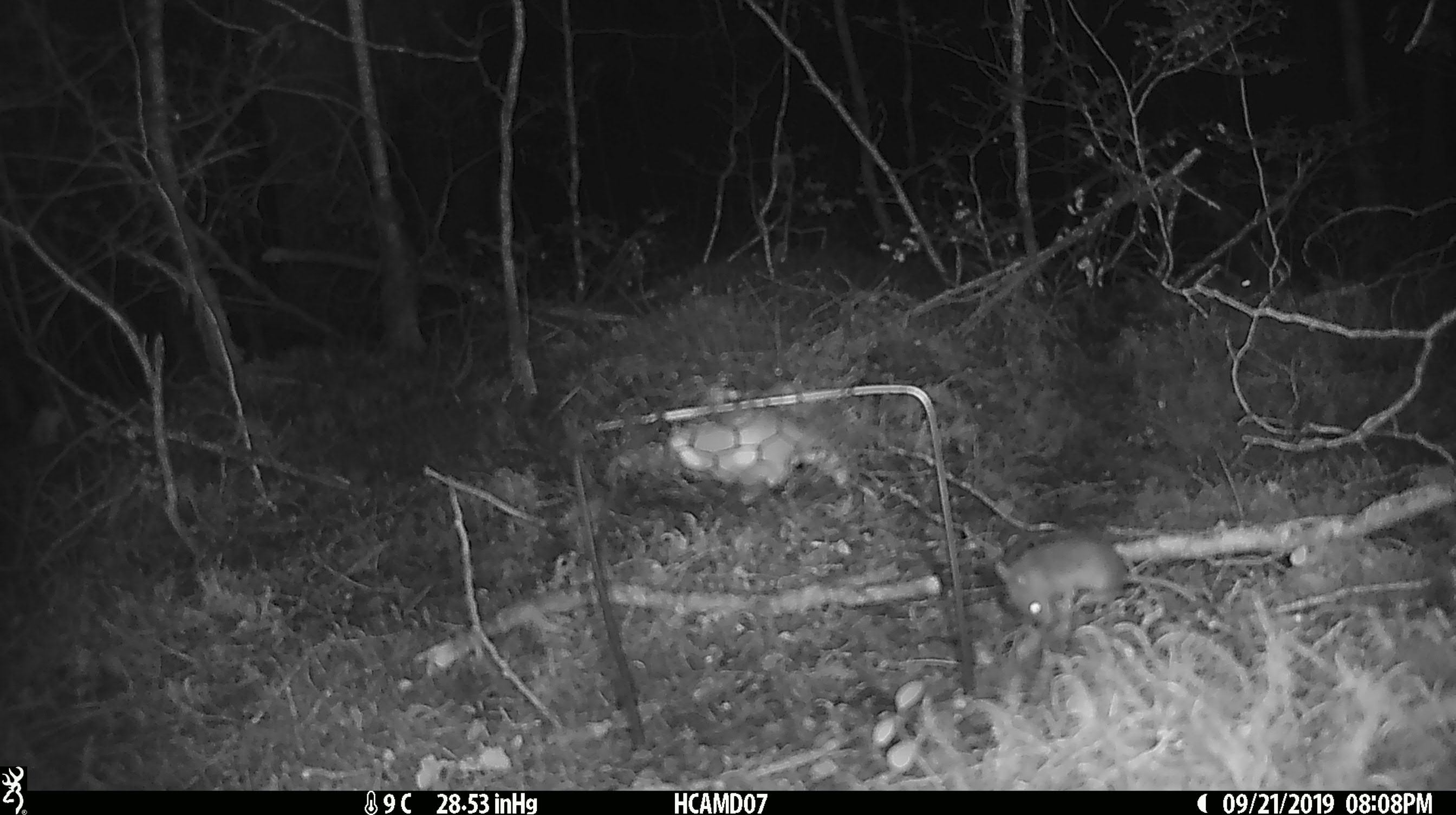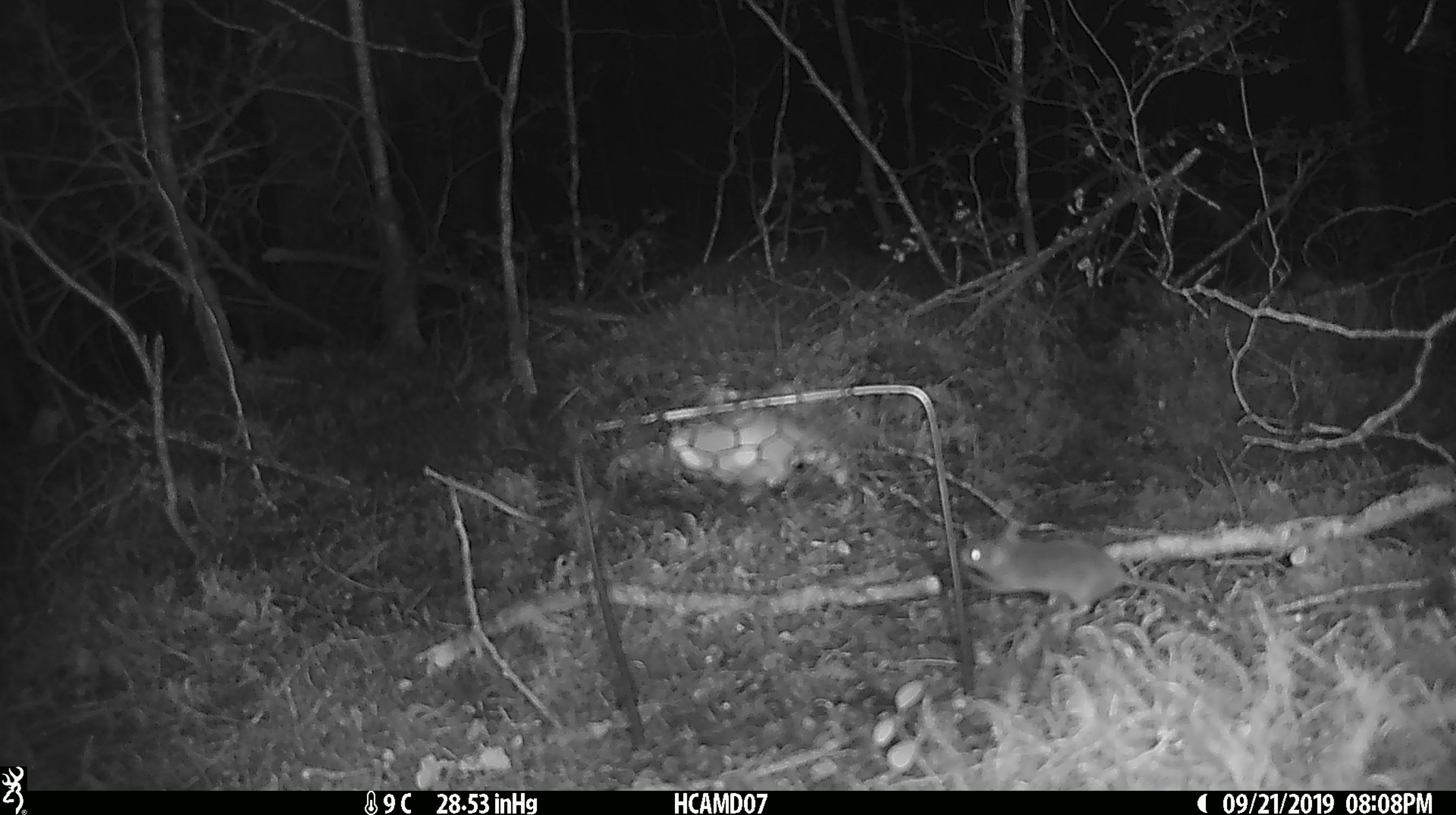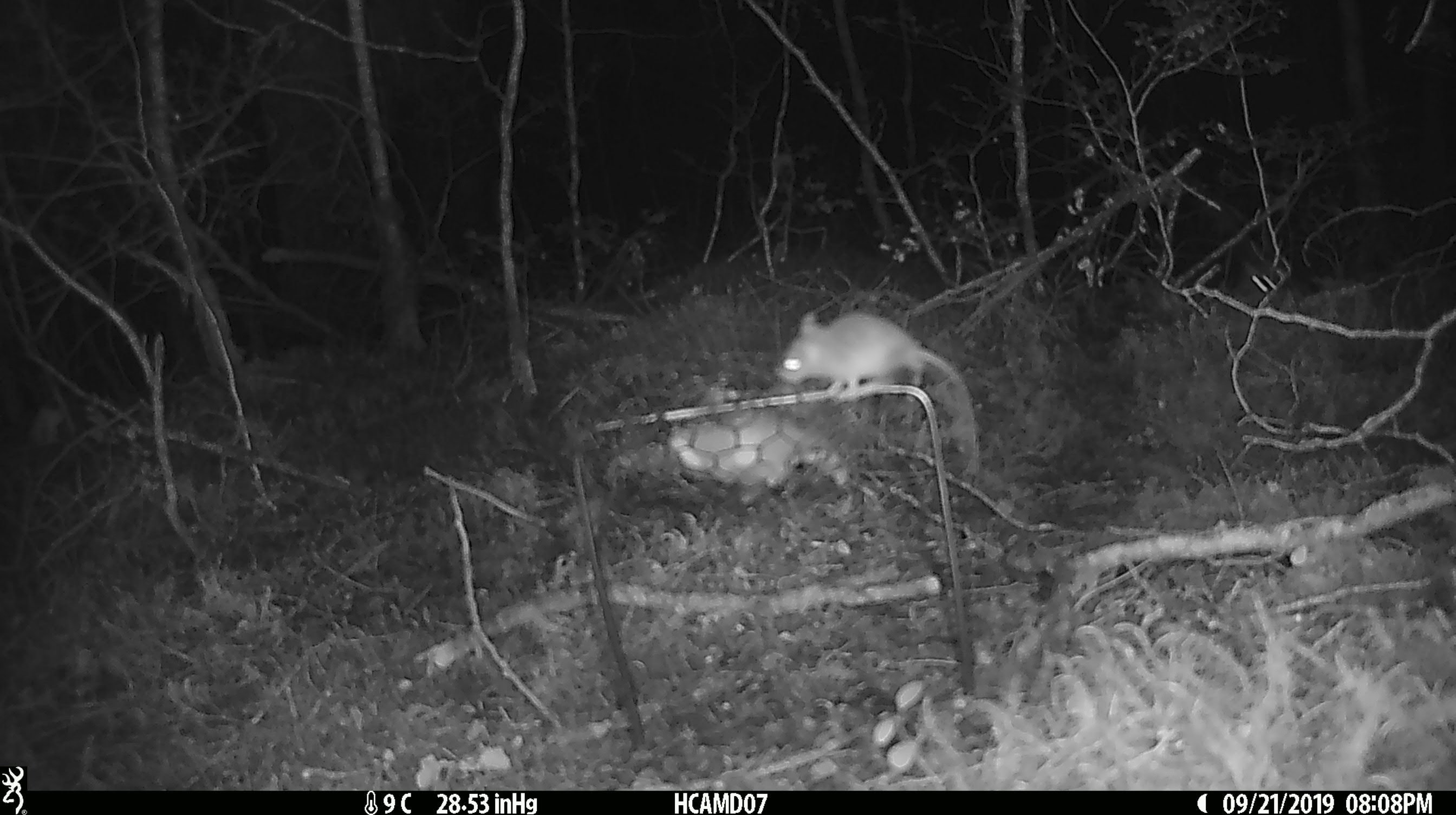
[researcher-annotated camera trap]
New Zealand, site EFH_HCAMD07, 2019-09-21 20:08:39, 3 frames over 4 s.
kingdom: Animalia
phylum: Chordata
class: Mammalia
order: Rodentia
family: Muridae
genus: Mus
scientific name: Mus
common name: mouse